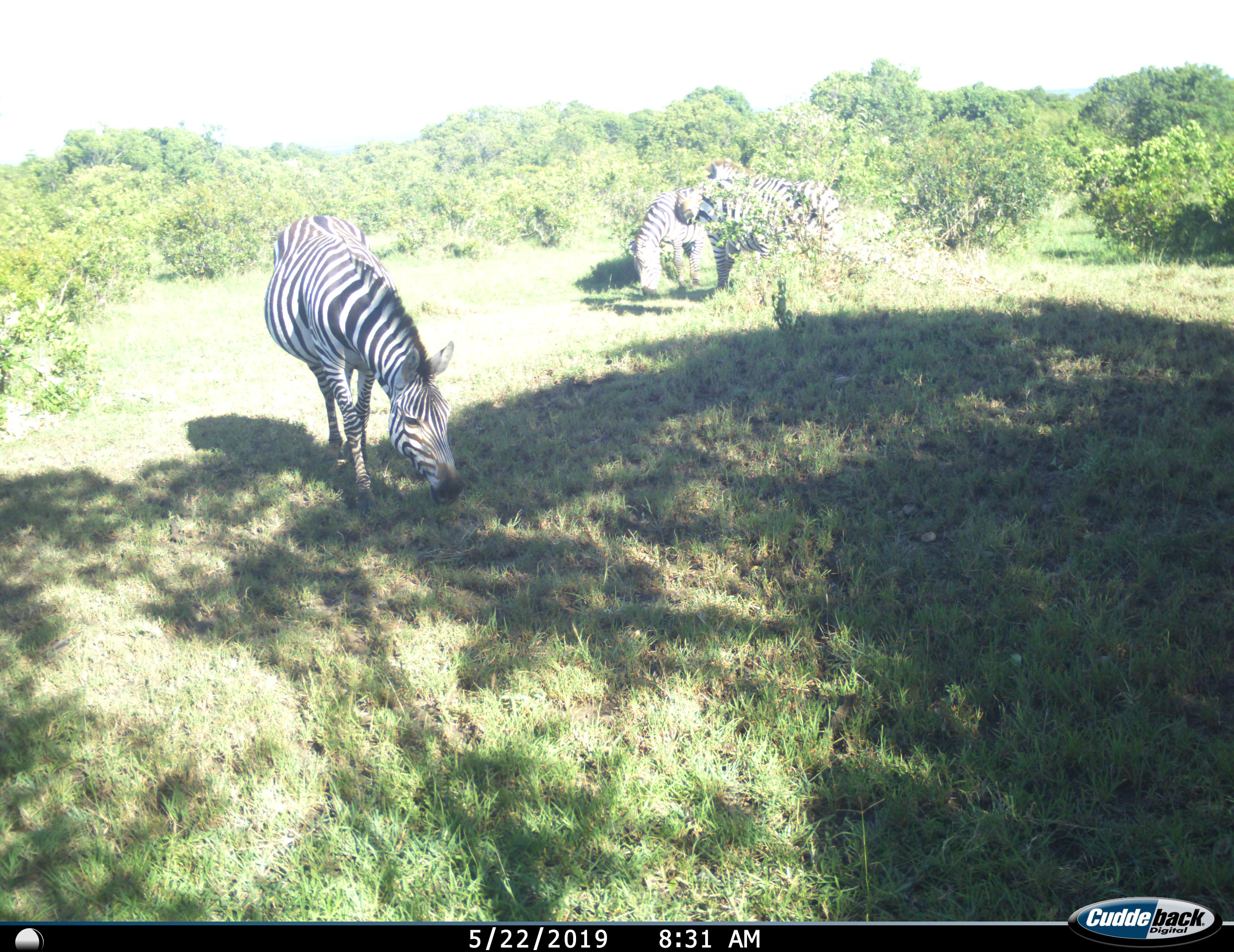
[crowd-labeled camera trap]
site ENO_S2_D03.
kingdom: Animalia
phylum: Chordata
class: Mammalia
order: Perissodactyla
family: Equidae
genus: Equus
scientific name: Equus quagga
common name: plains zebra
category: zebraplains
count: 4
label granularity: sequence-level